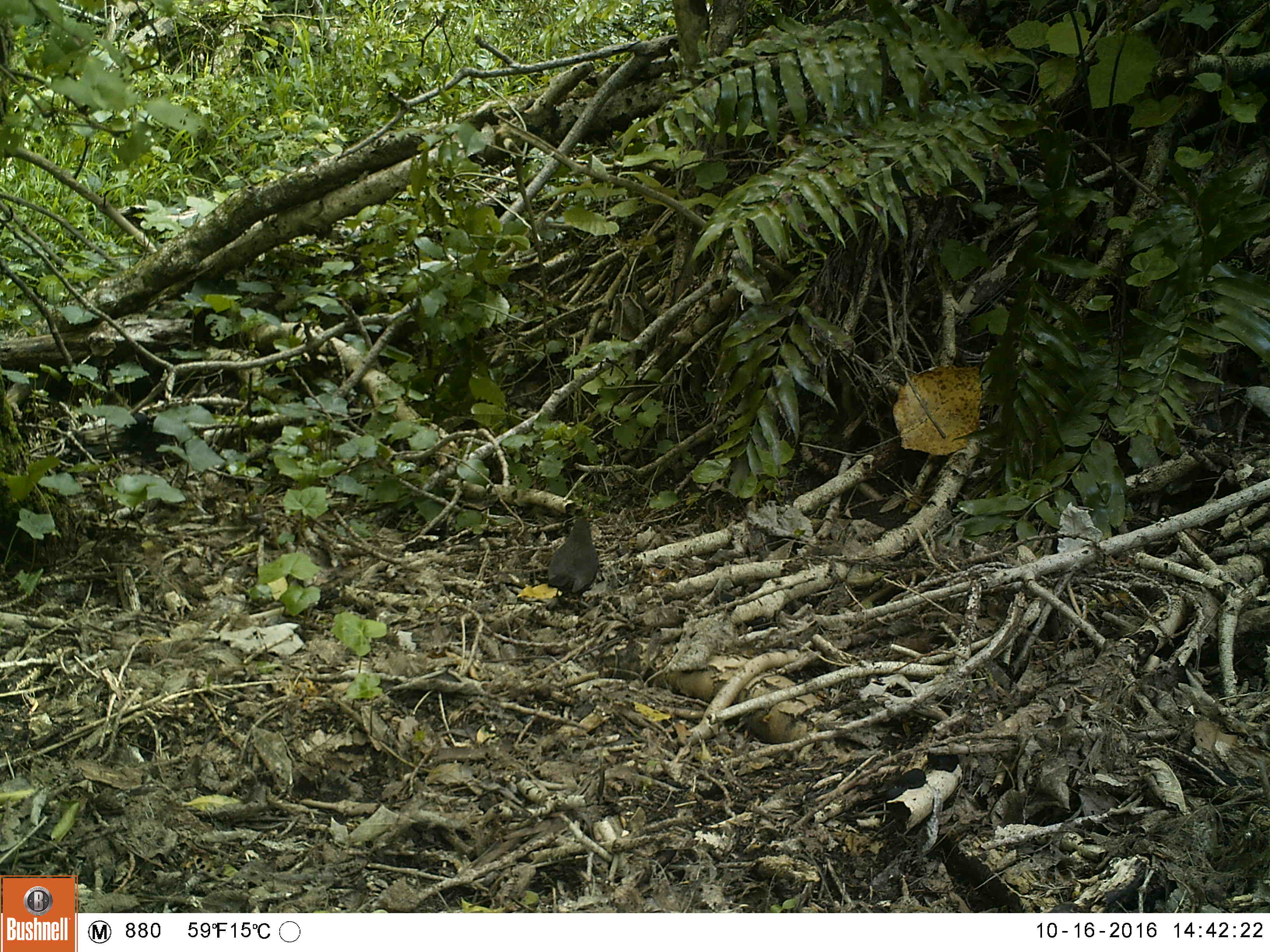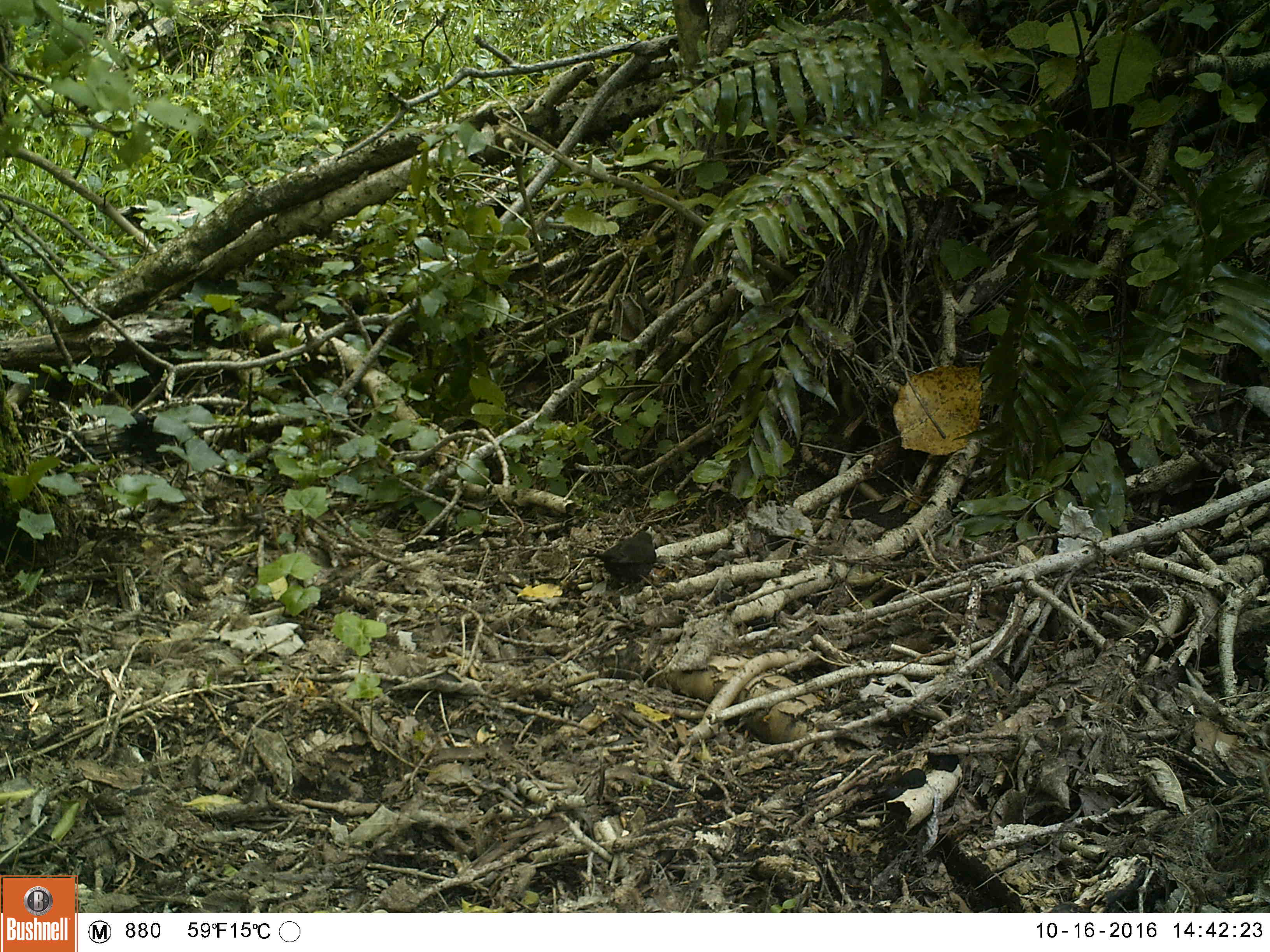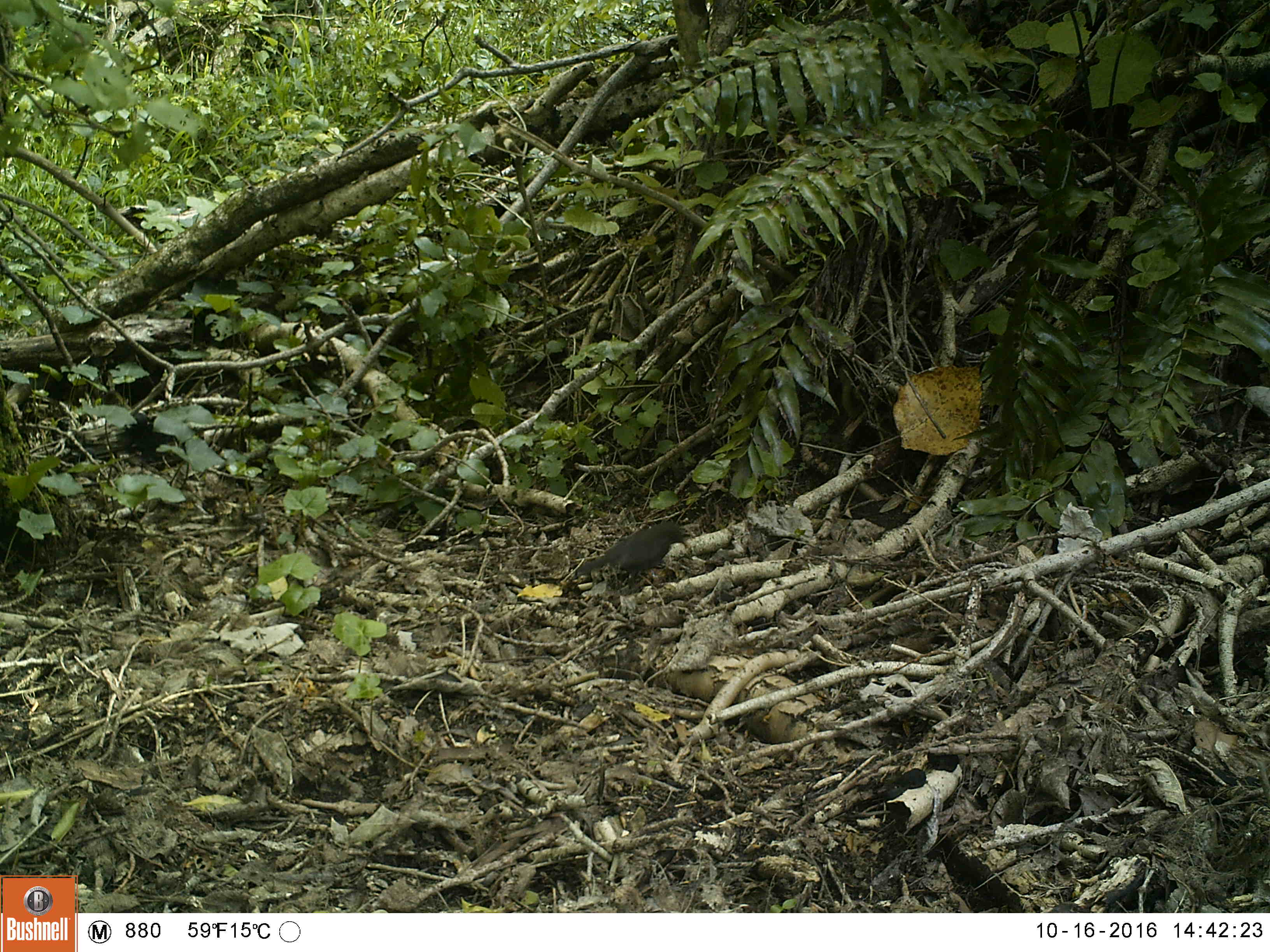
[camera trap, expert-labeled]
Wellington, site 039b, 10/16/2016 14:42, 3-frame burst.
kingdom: Animalia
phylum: Chordata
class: Aves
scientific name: Aves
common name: bird